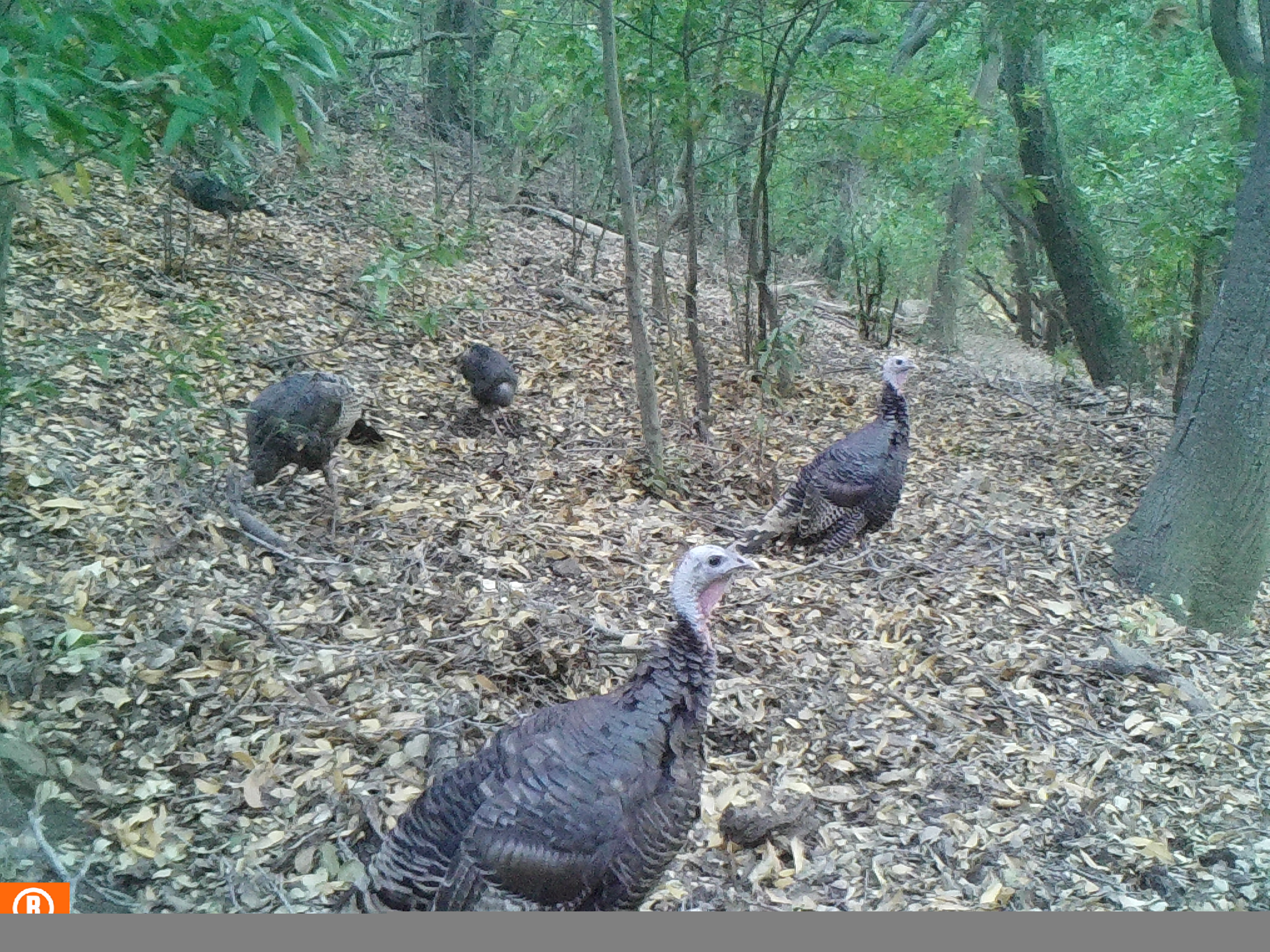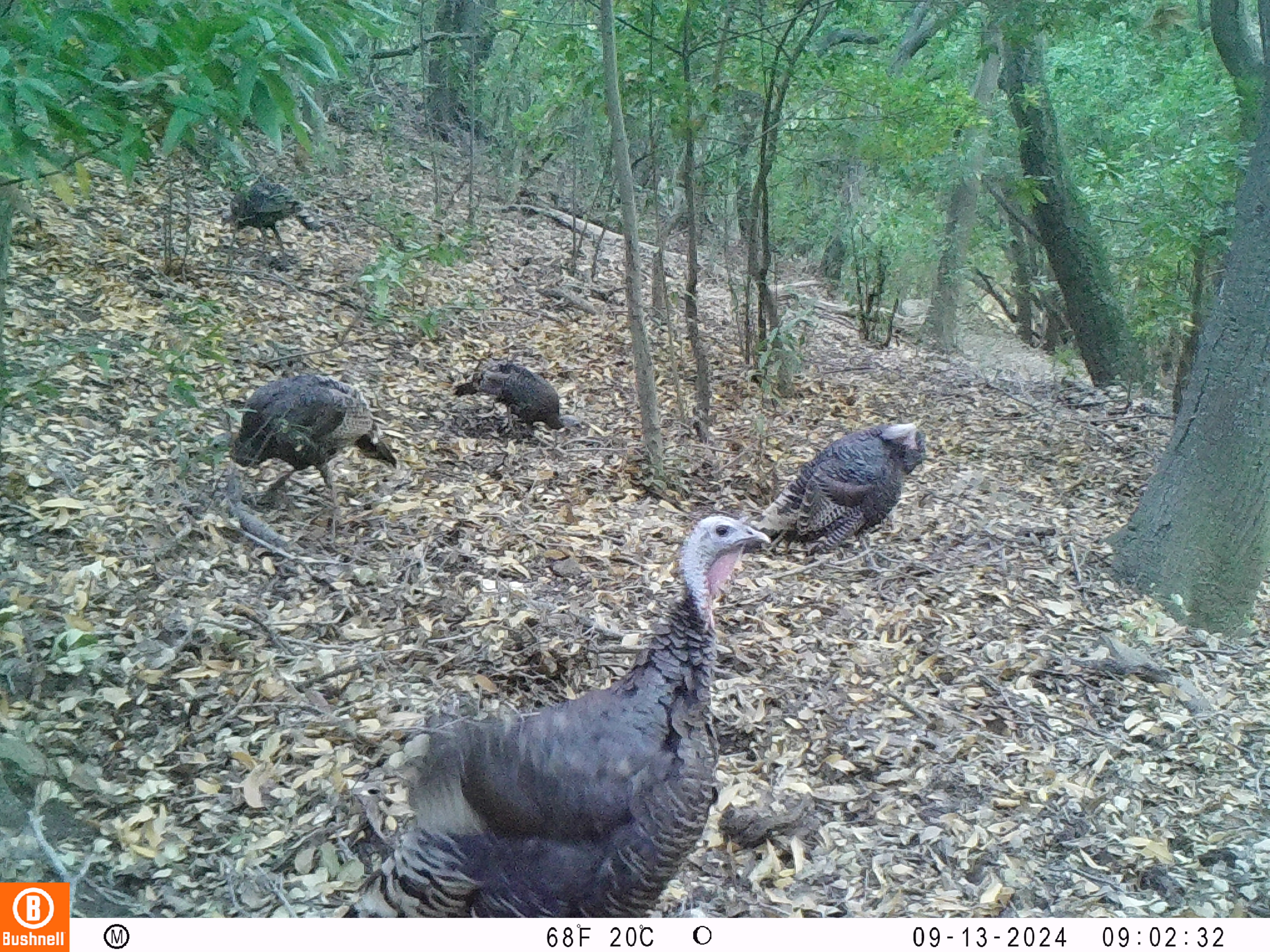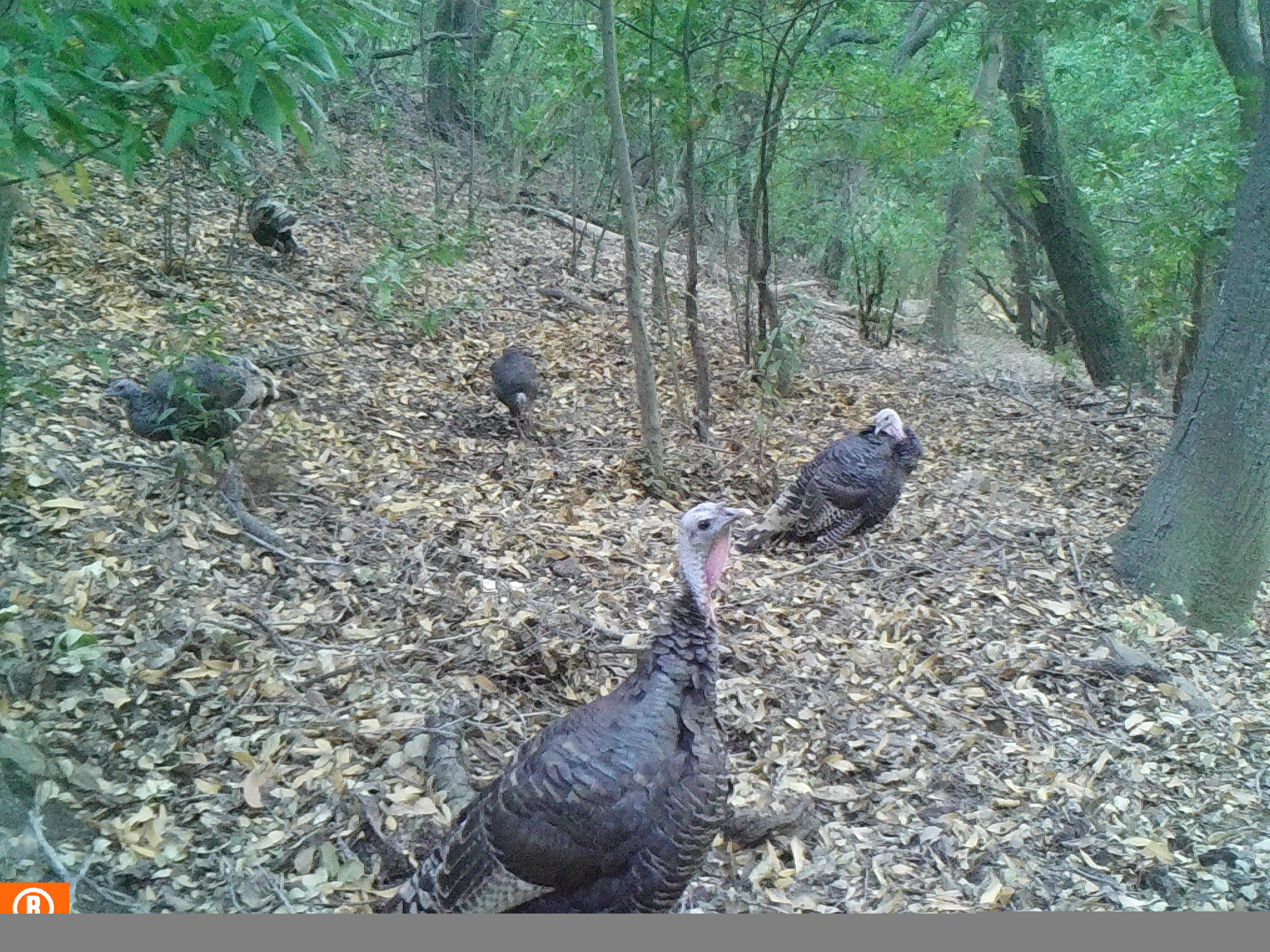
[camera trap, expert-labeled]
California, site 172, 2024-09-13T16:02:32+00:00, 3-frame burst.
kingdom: Animalia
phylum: Chordata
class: Aves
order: Galliformes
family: Phasianidae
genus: Meleagris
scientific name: Meleagris gallopavo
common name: turkey